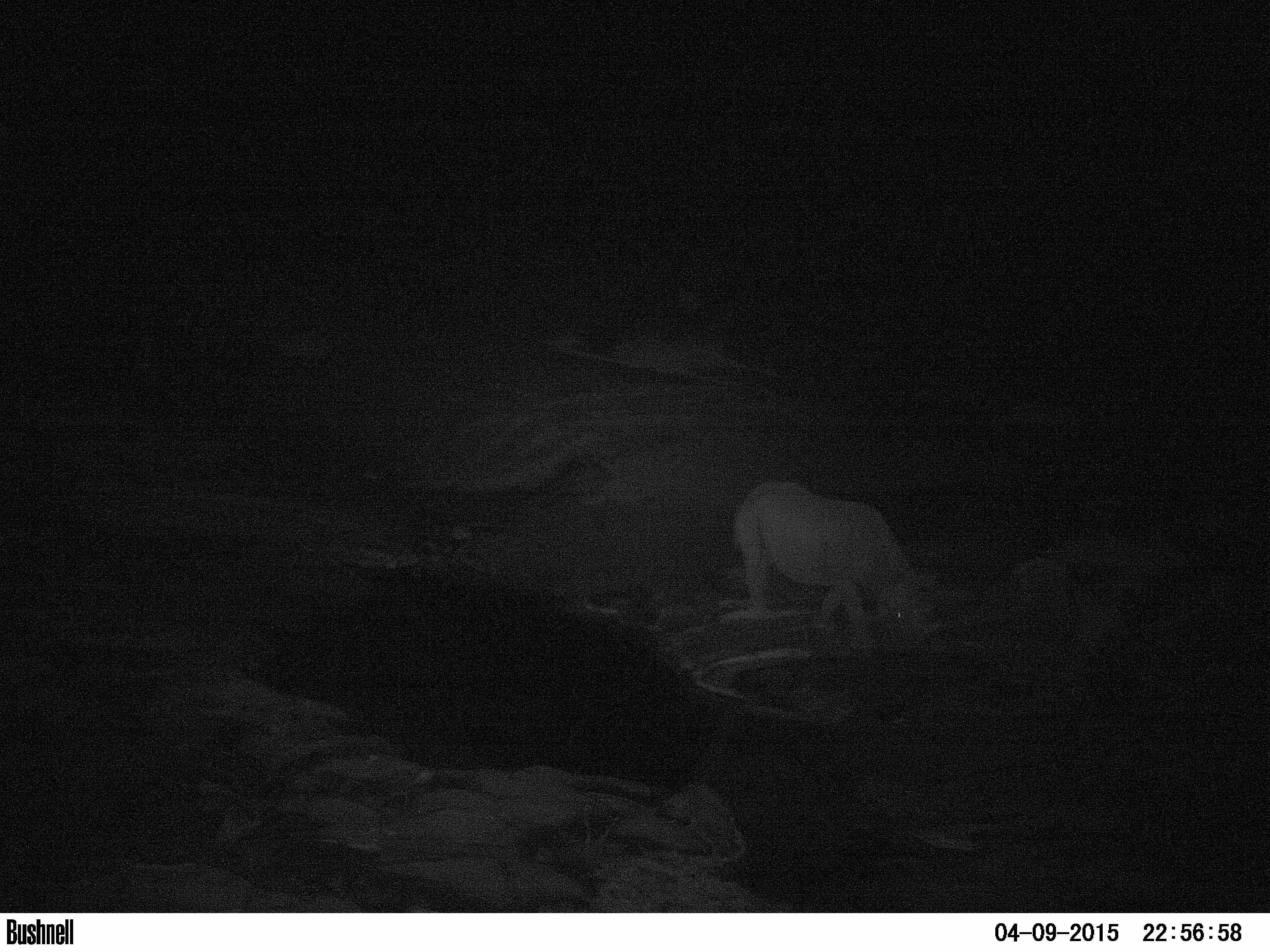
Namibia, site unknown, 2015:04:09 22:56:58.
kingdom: Animalia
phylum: Chordata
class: Mammalia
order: Perissodactyla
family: Rhinocerotidae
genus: Diceros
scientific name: Diceros bicornis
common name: black rhinoceros